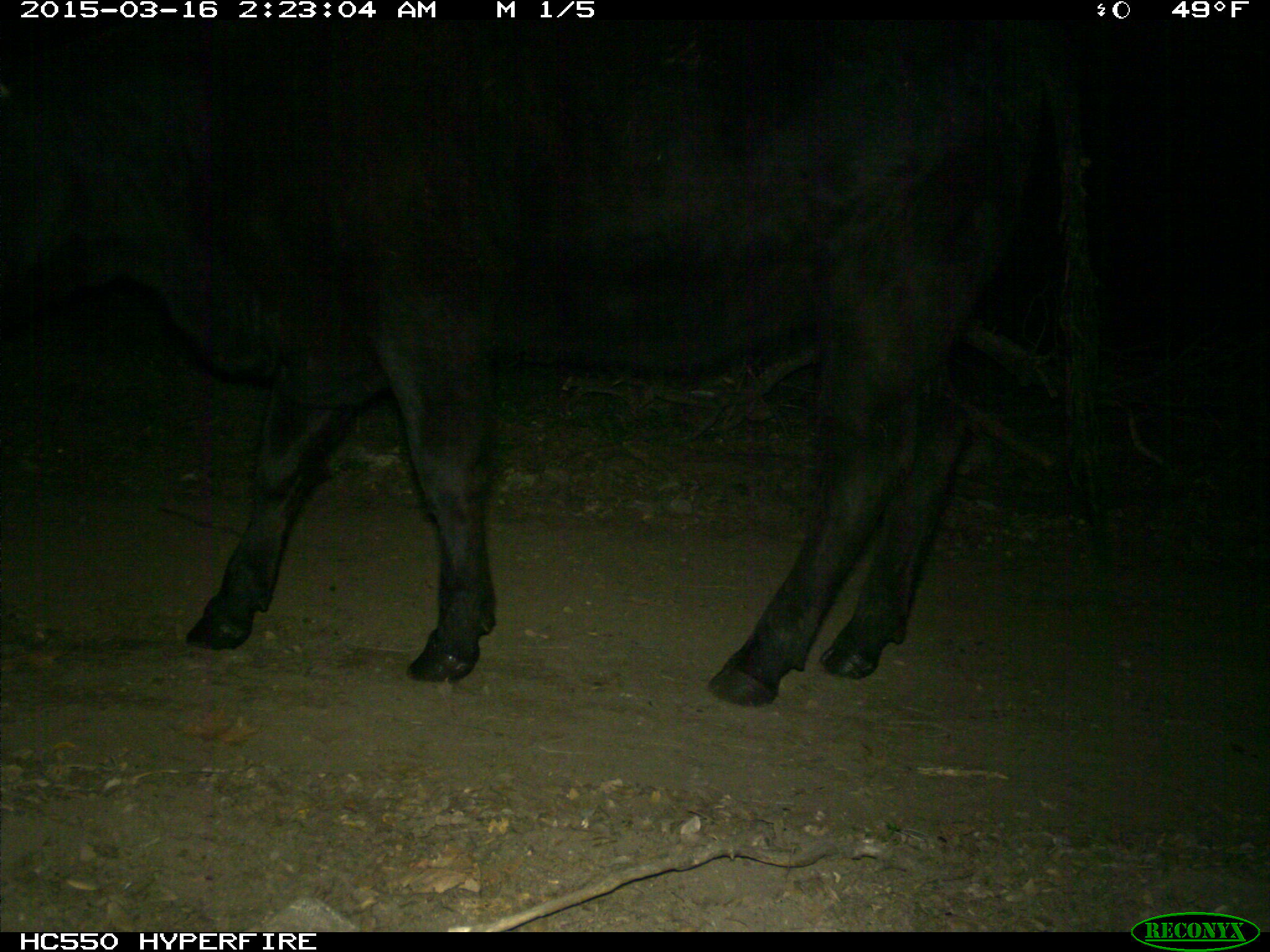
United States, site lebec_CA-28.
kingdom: Animalia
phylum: Chordata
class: Mammalia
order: Artiodactyla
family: Bovidae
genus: Bos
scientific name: Bos taurus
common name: domestic cow